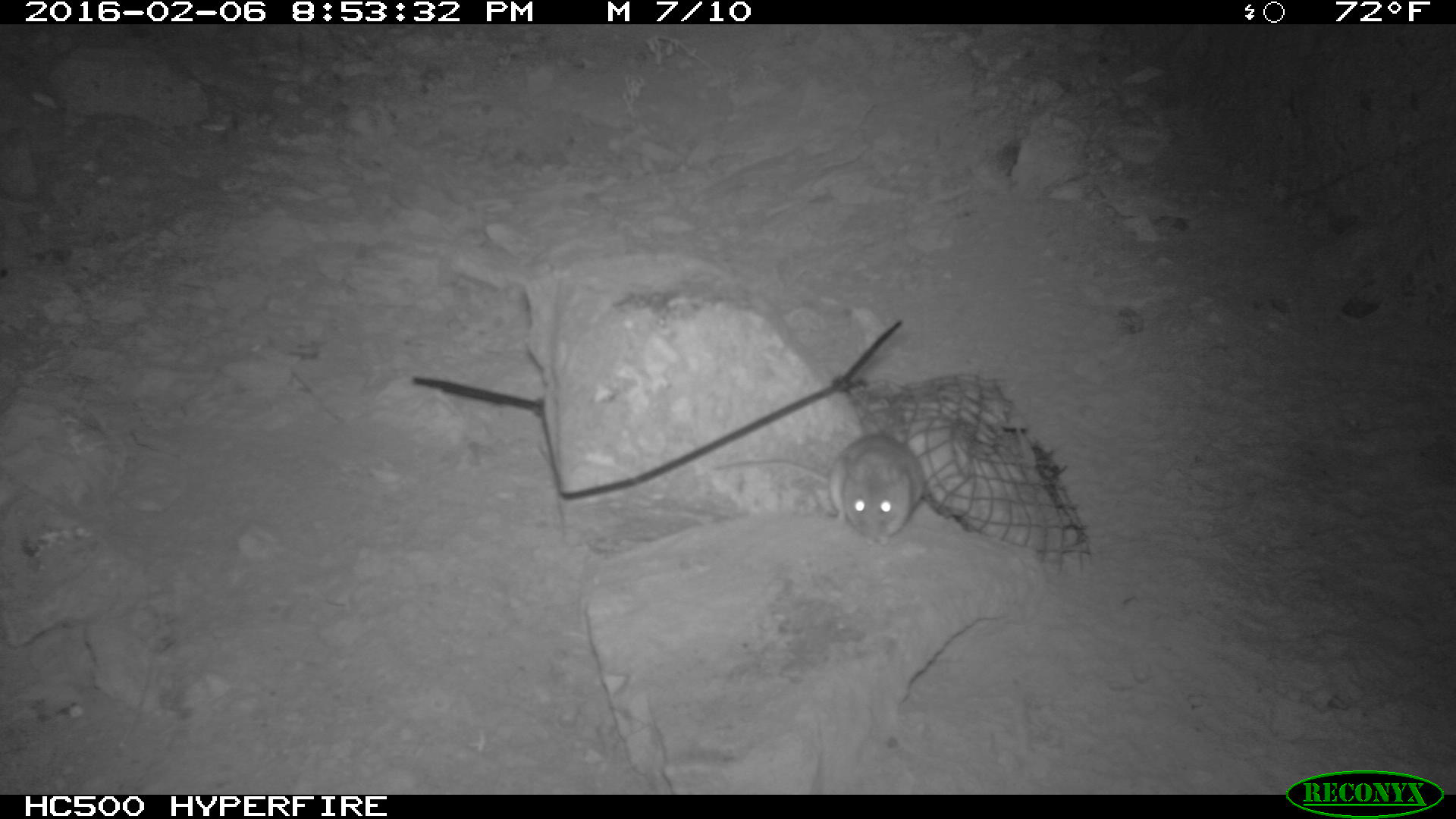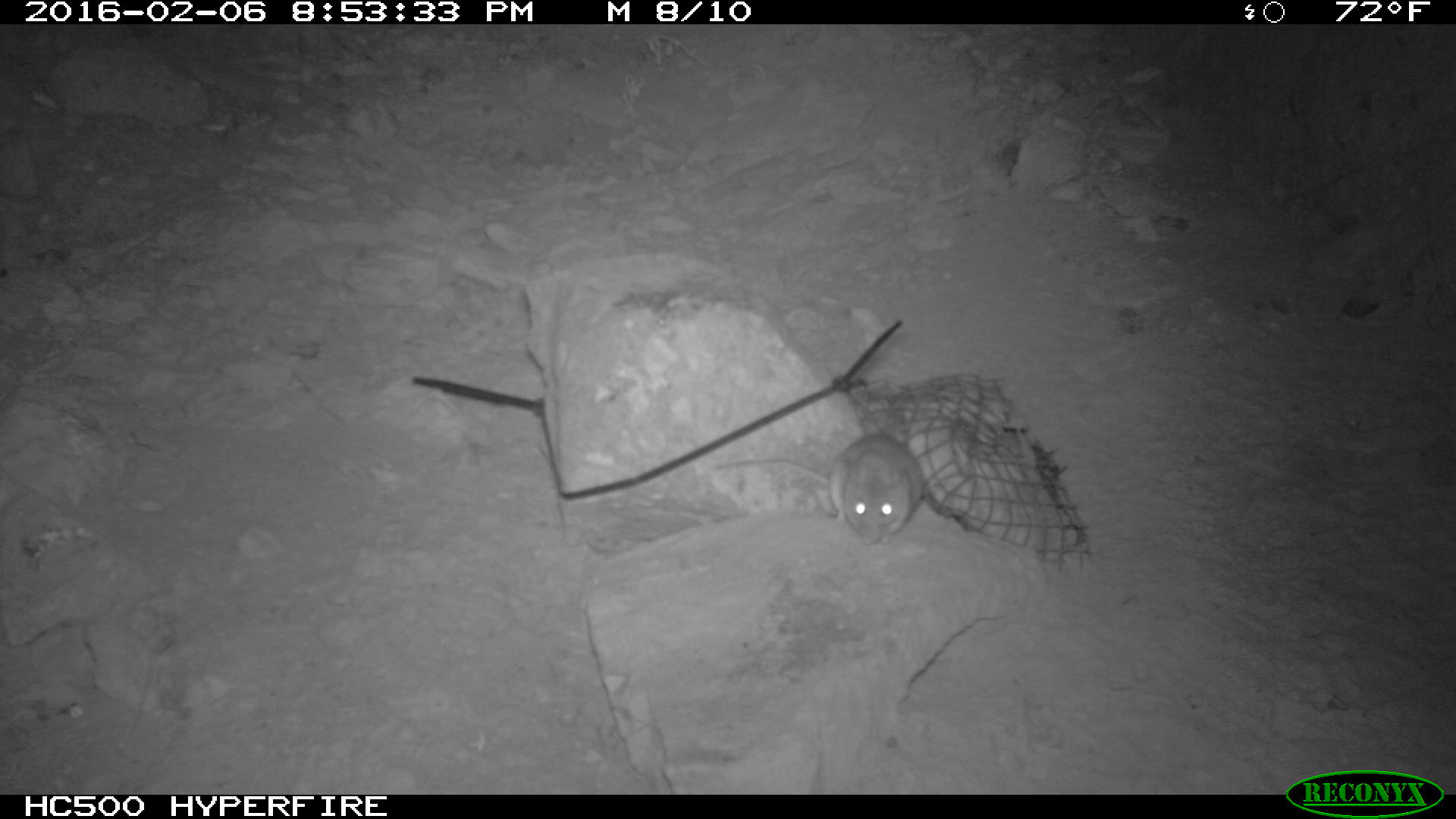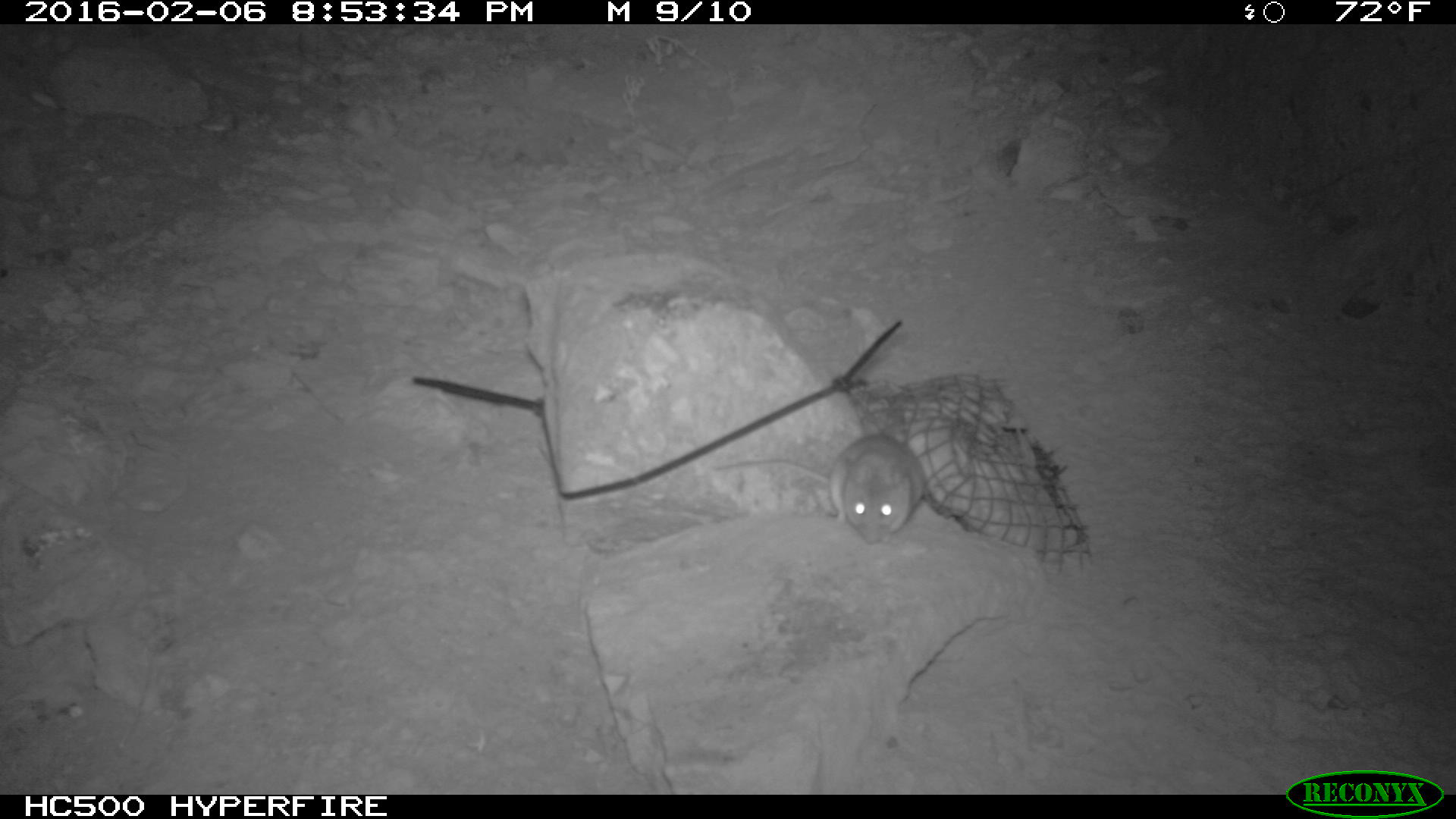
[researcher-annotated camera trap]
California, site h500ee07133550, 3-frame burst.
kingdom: Animalia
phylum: Chordata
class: Mammalia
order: Rodentia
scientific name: Rodentia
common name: rodent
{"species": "rodent (Rodentia)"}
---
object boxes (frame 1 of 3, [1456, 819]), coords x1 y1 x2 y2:
rodent: 829 431 927 539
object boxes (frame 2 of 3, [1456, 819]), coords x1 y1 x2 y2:
rodent: 711 433 924 548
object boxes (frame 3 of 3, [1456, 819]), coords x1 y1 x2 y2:
rodent: 711 430 927 539